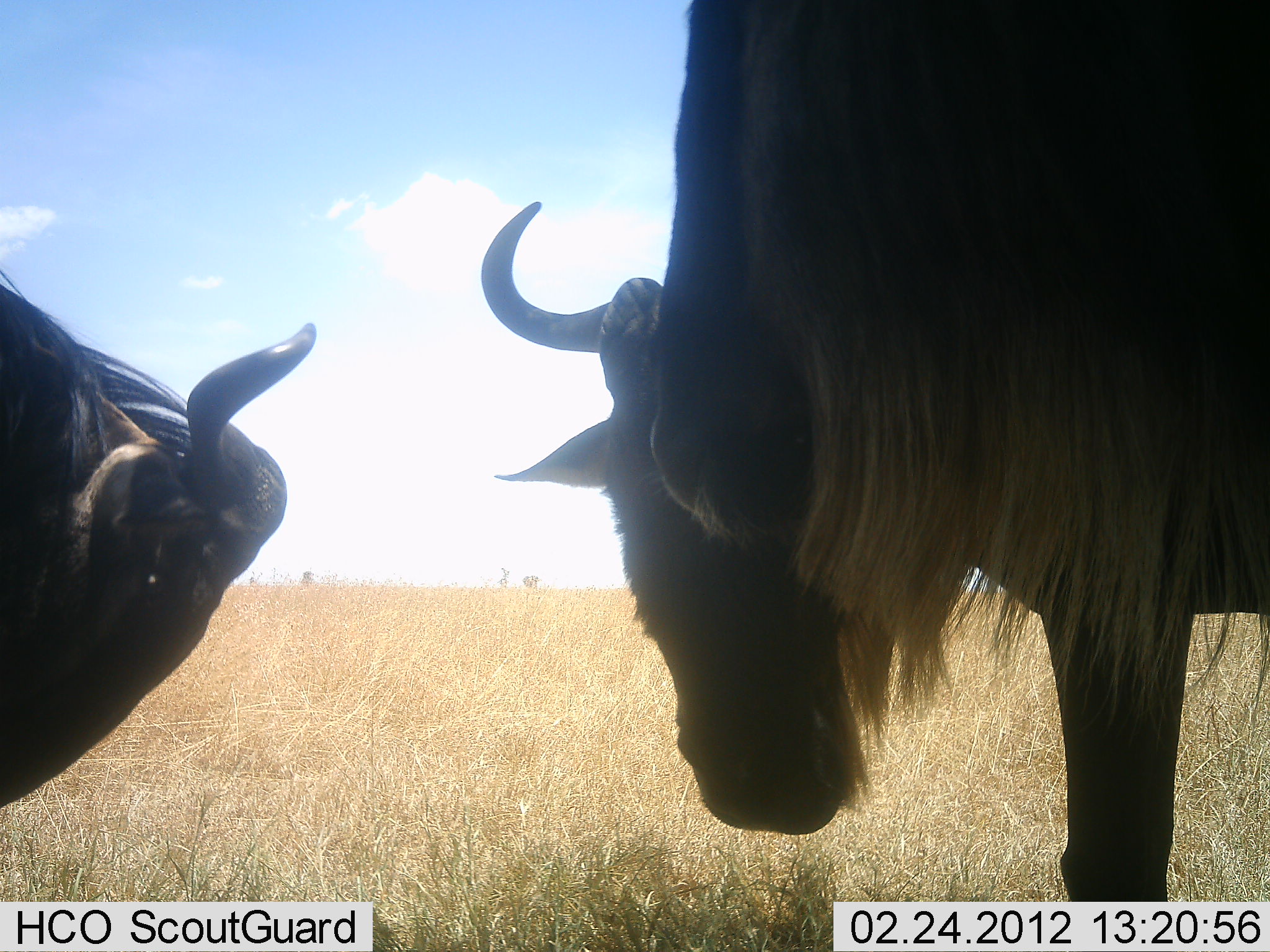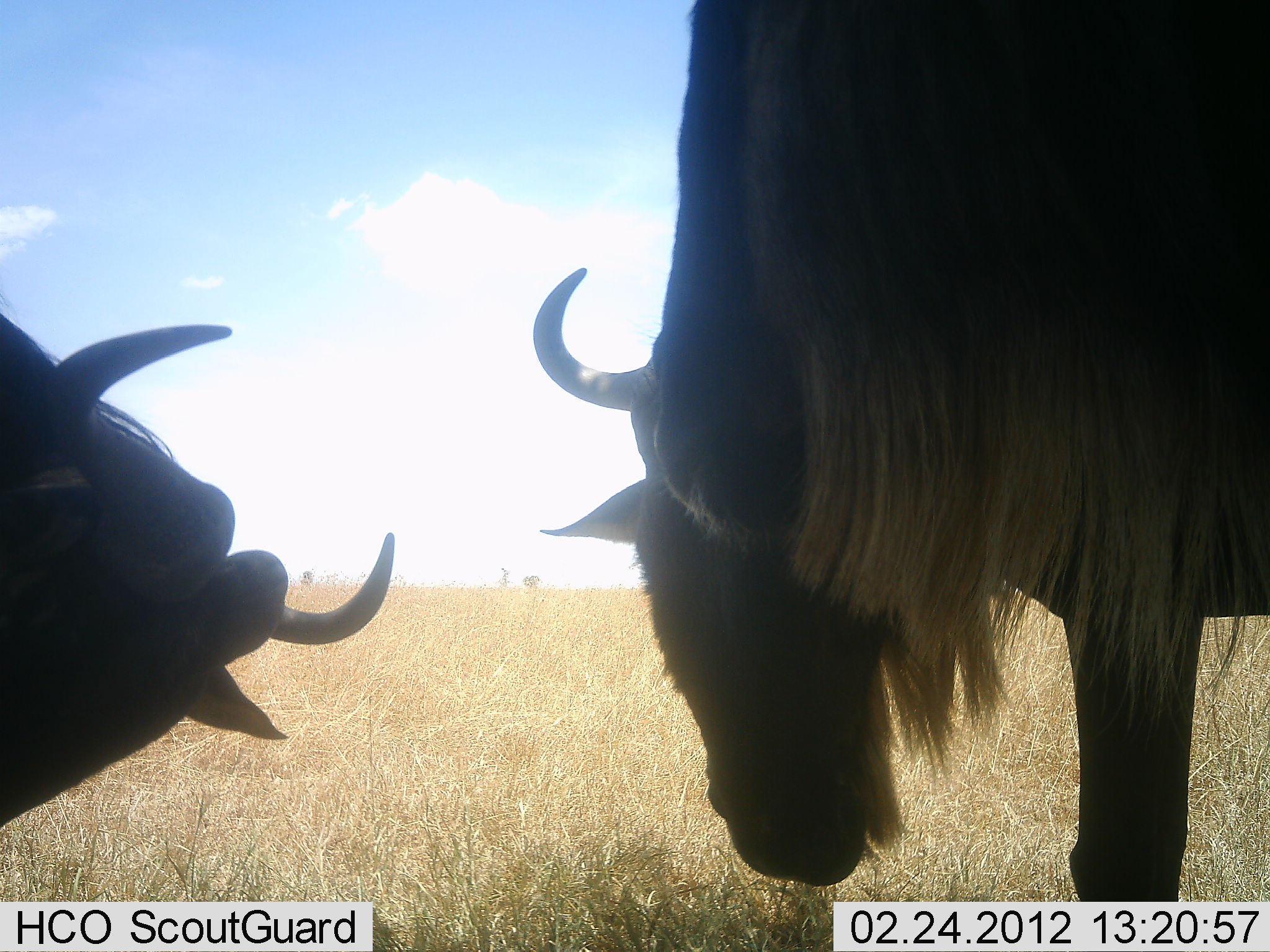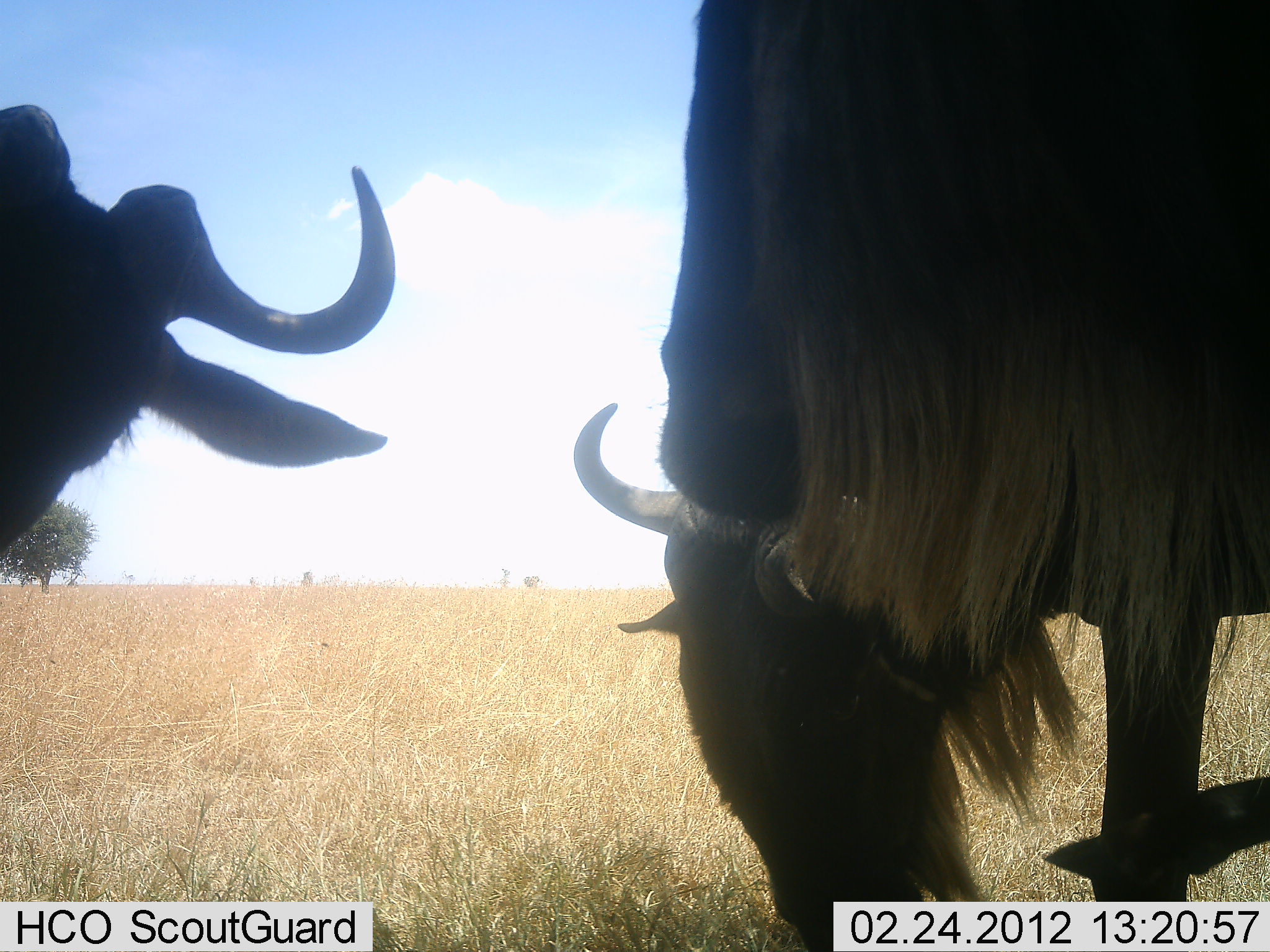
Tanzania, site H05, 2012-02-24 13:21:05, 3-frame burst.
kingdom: Animalia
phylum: Chordata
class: Mammalia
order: Artiodactyla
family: Bovidae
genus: Connochaetes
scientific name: Connochaetes taurinus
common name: blue wildebeest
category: wildebeest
Wildebeest (blue wildebeest) (Connochaetes taurinus), count 2. Behavior (volunteer vote fractions): standing 50%, resting 8%, moving 8%, interacting 17%. Young present (vote fraction): 0%. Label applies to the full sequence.